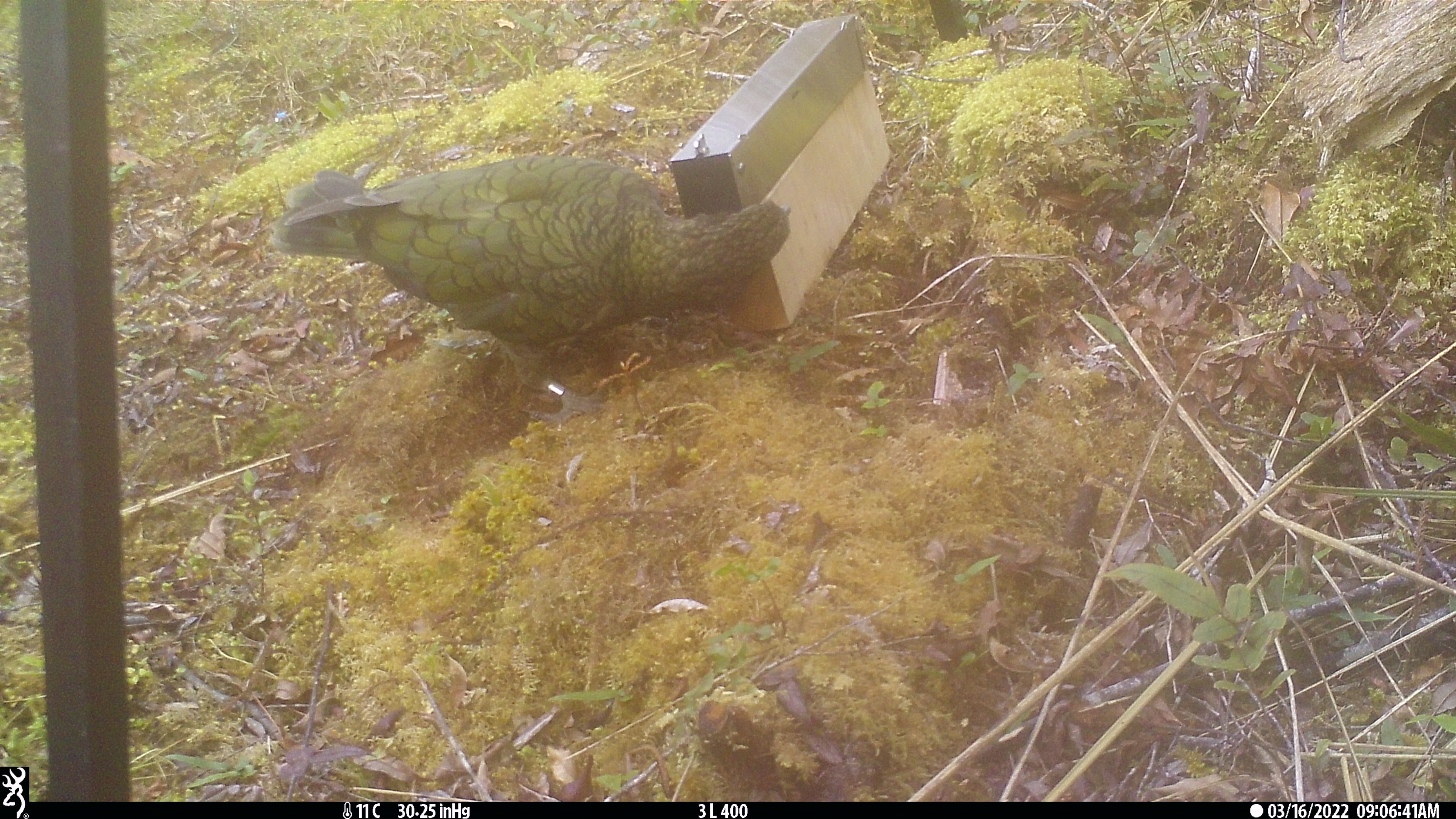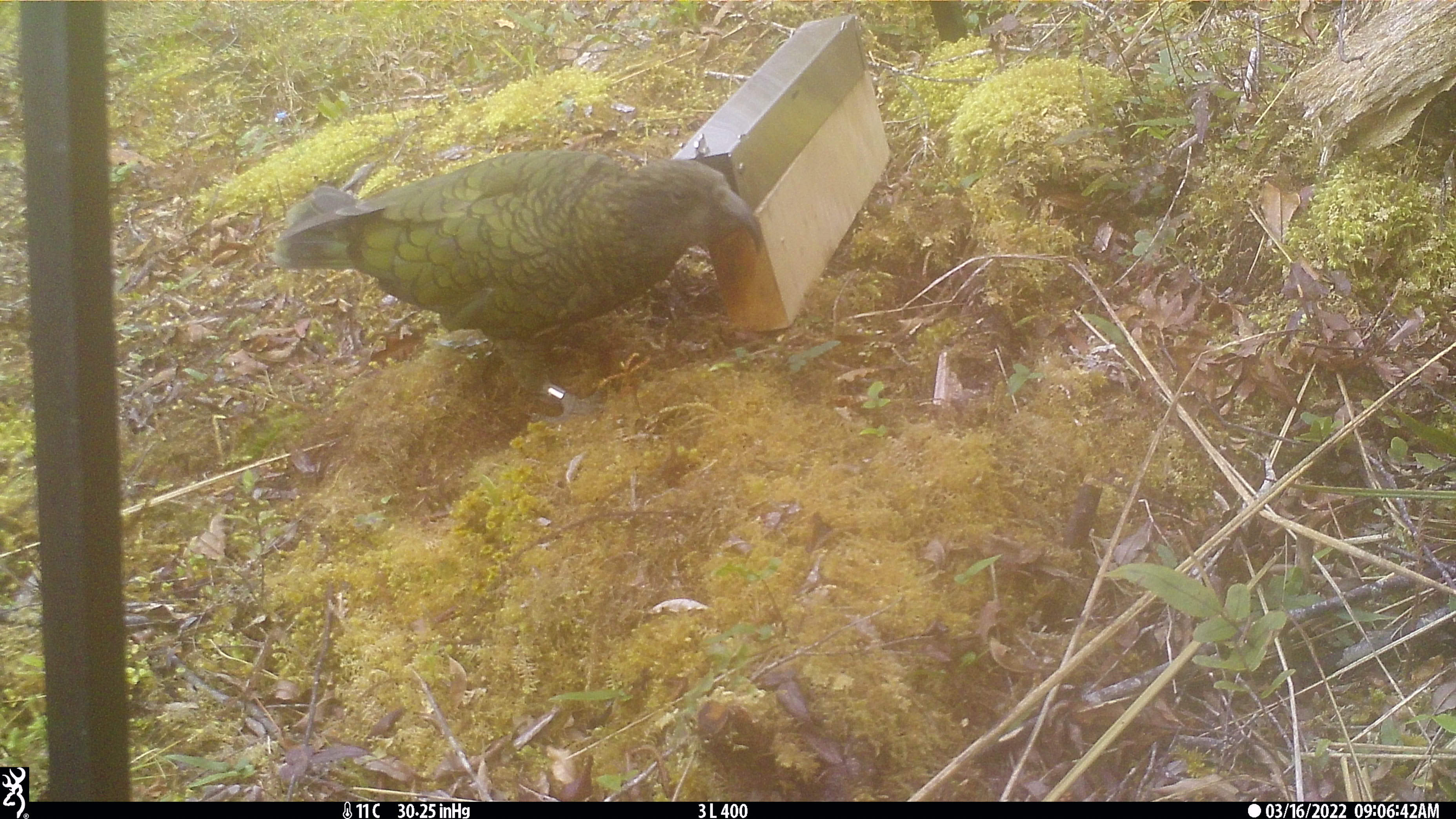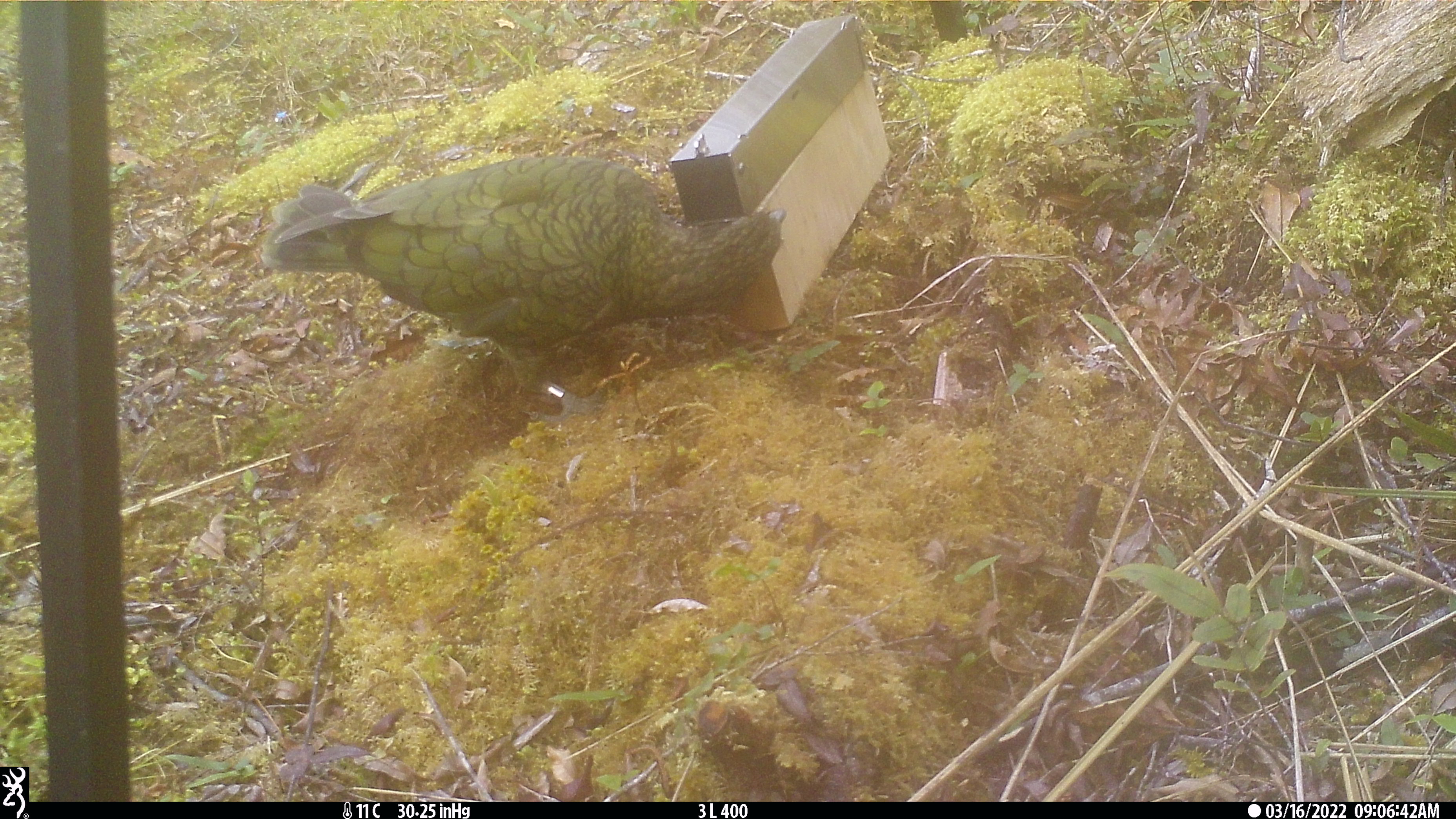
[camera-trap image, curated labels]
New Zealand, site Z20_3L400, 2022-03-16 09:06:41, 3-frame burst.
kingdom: Animalia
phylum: Chordata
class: Aves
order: Psittaciformes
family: Strigopidae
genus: Nestor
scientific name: Nestor notabilis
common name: kea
Kea (Nestor notabilis).